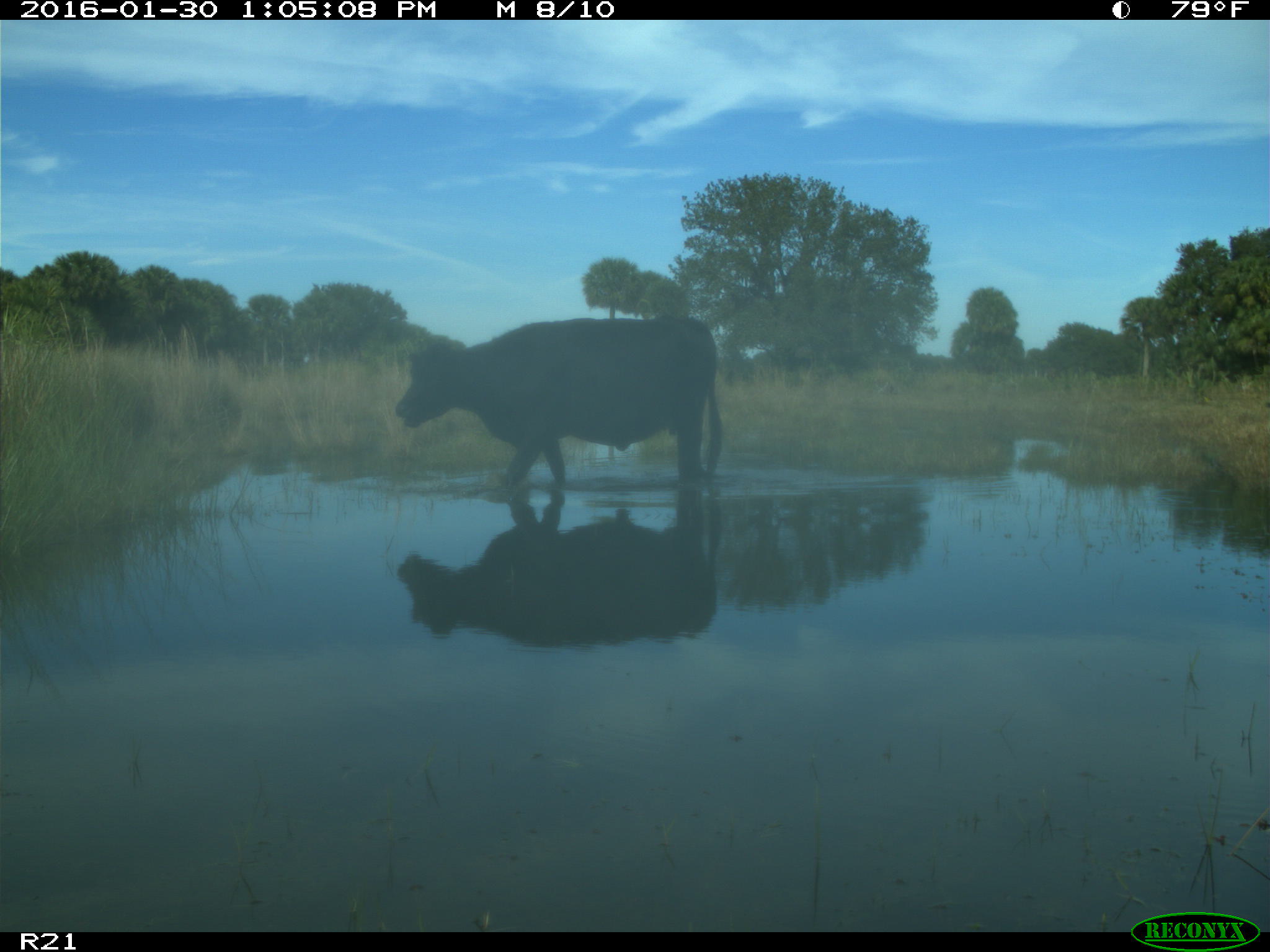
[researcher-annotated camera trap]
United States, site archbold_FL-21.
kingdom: Animalia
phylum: Chordata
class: Mammalia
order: Artiodactyla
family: Bovidae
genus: Bos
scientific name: Bos taurus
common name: domestic cow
Bos taurus (domestic cow).